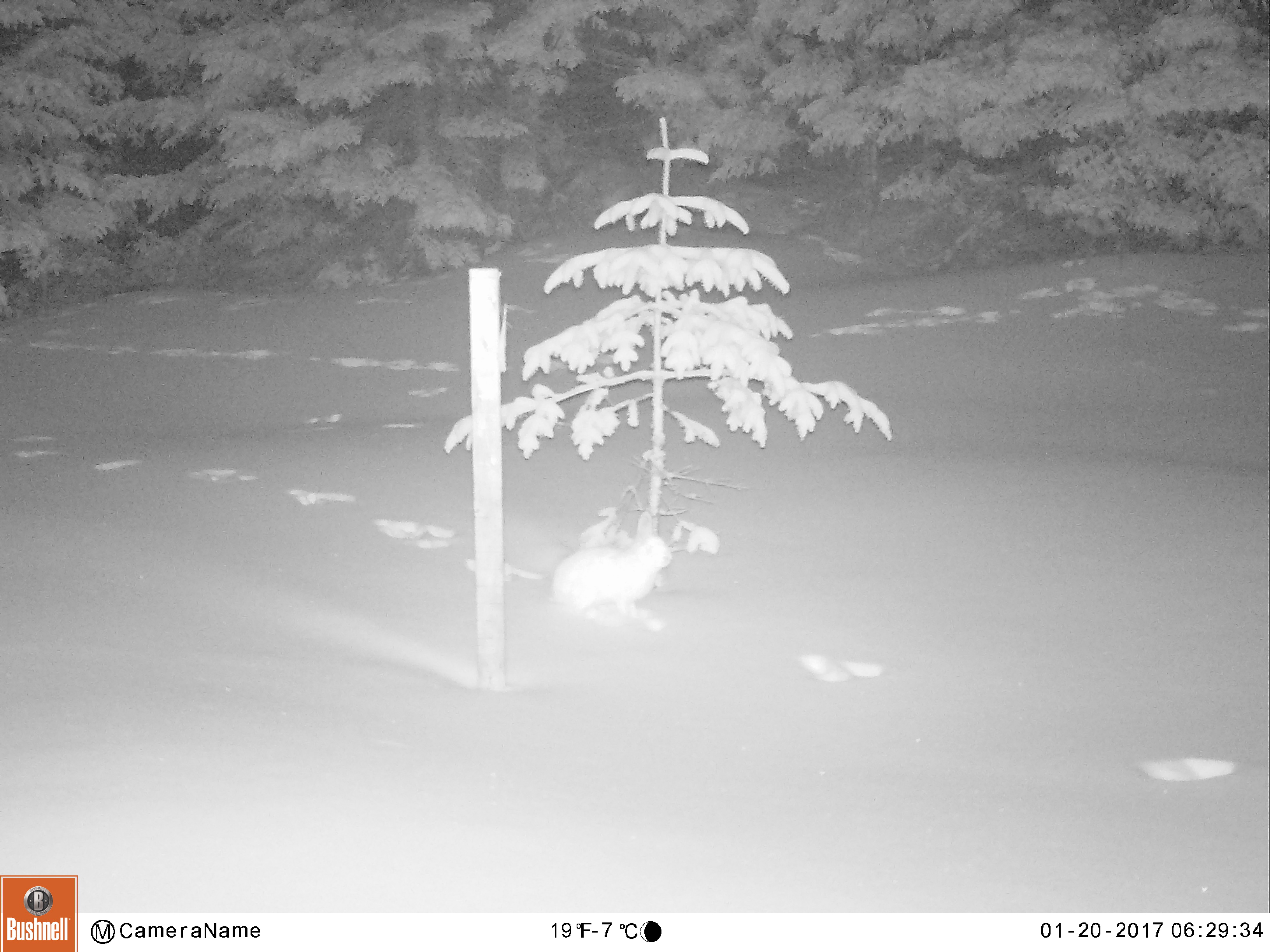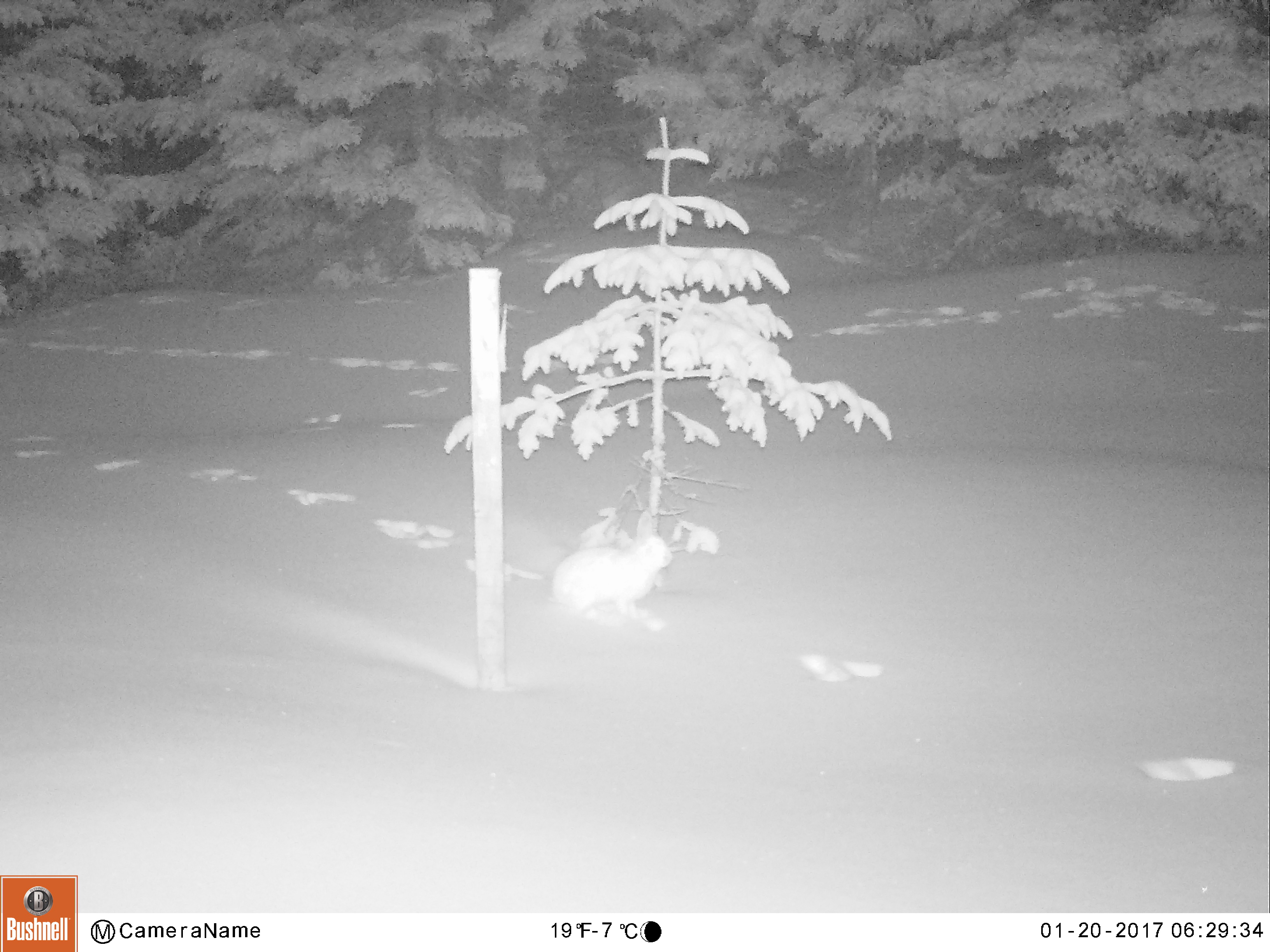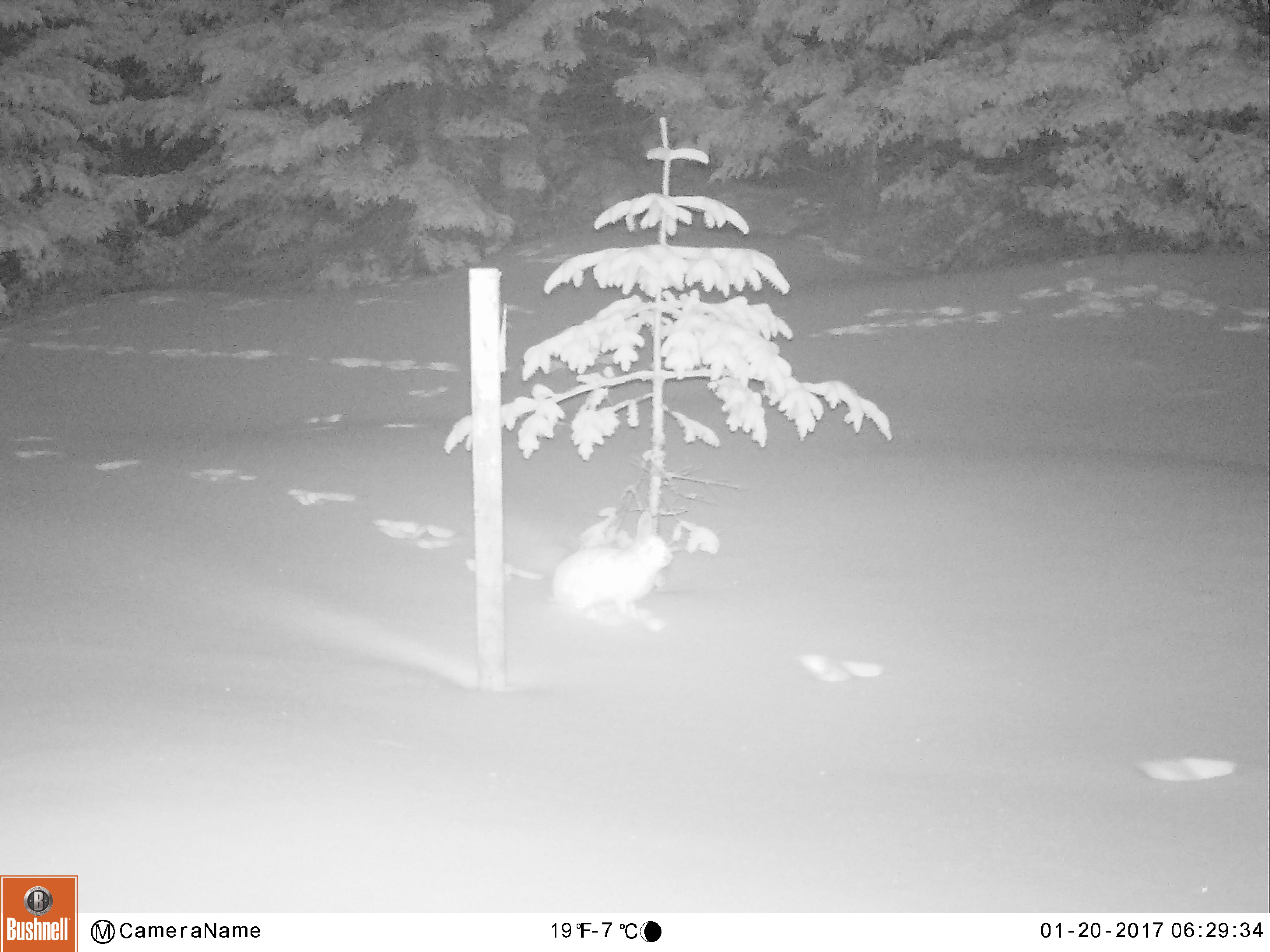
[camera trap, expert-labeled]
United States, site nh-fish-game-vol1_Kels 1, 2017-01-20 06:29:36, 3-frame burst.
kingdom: Animalia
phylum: Chordata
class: Mammalia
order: Lagomorpha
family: Leporidae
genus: Lepus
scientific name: Lepus americanus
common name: snowshoe hare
Snowshoe hare (Lepus americanus).